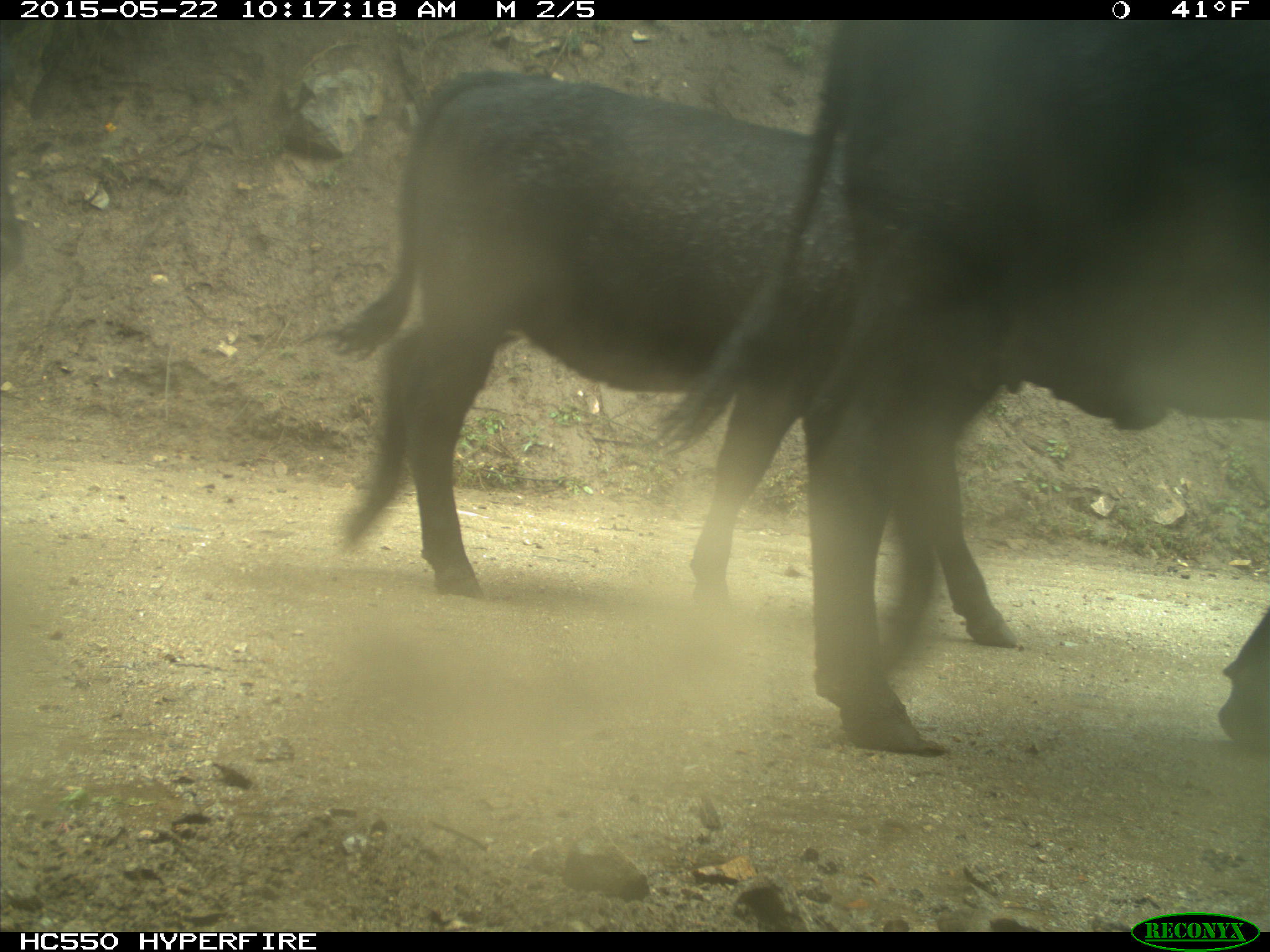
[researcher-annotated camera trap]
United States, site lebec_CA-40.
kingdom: Animalia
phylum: Chordata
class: Mammalia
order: Artiodactyla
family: Bovidae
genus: Bos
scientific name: Bos taurus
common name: domestic cow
Bos taurus (domestic cow).